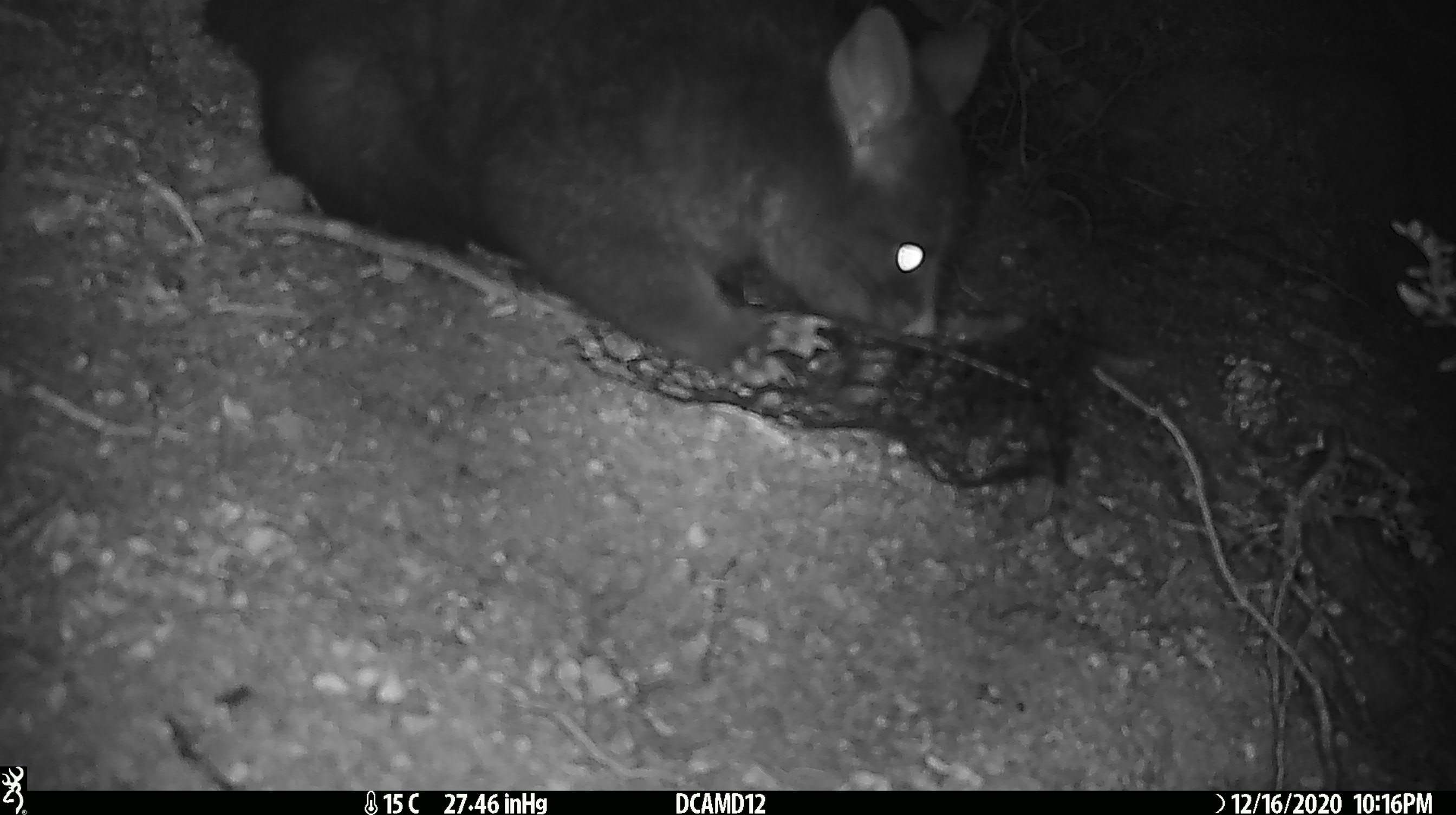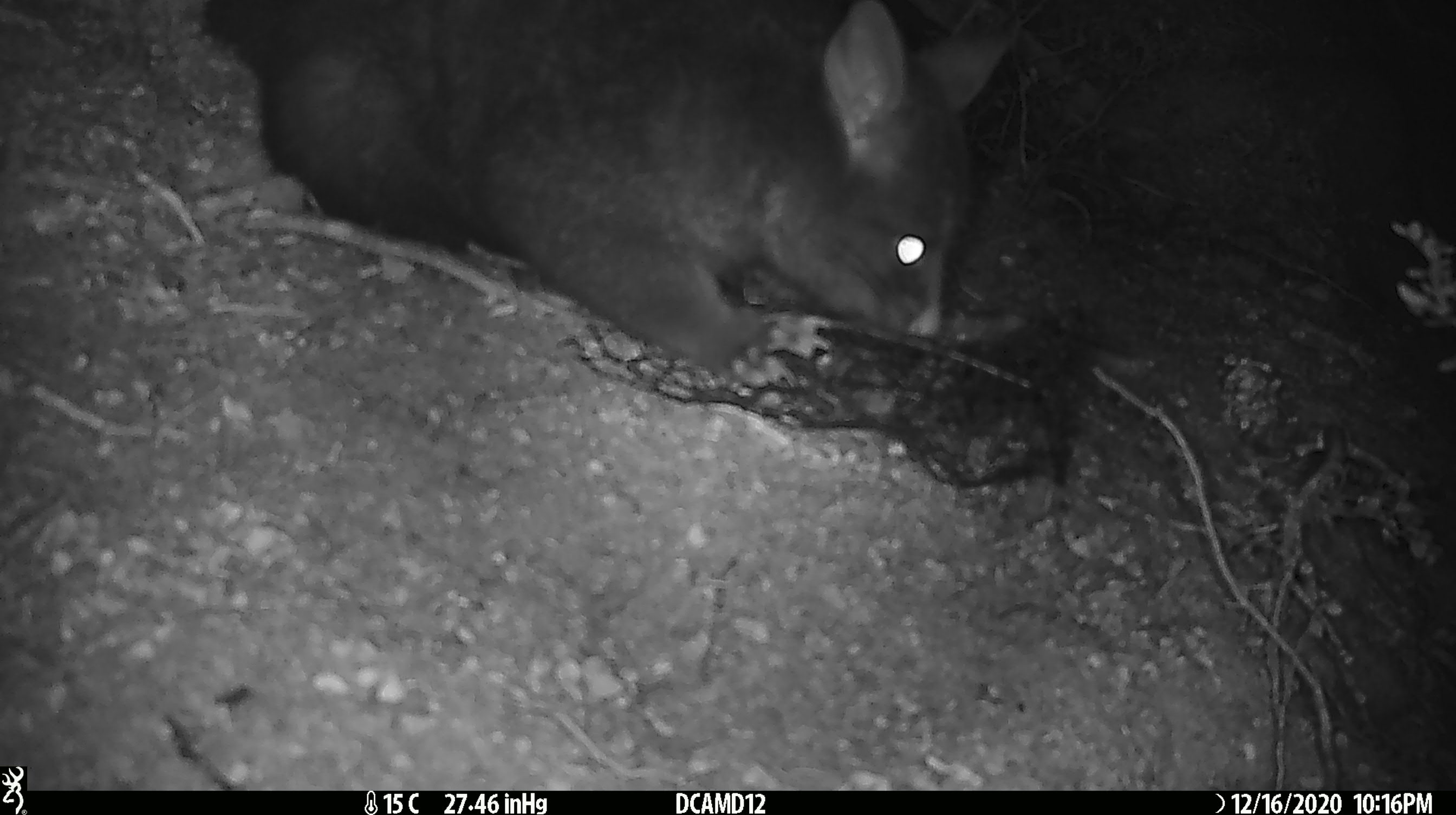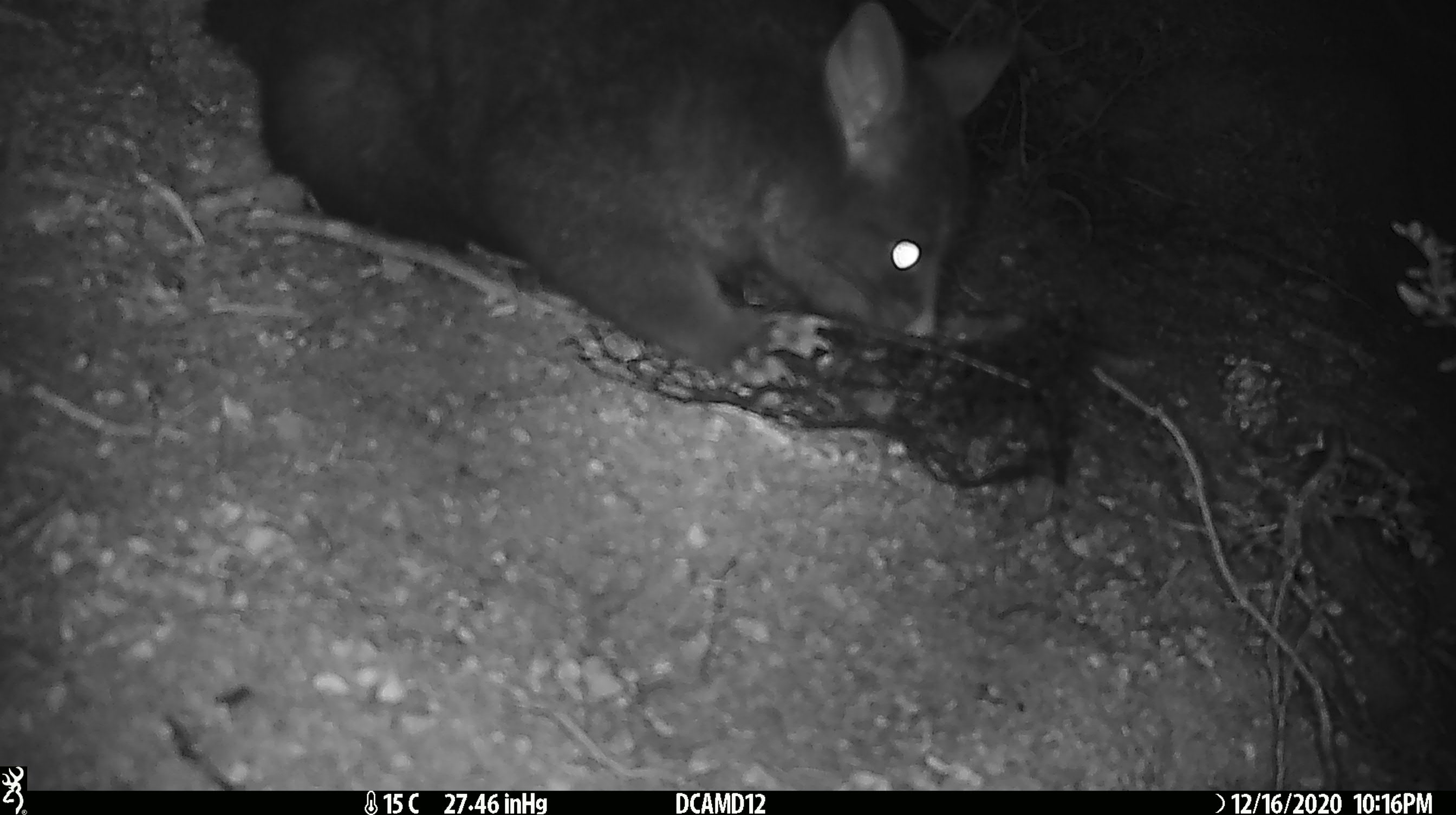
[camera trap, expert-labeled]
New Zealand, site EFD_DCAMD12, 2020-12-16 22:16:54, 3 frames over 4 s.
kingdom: Animalia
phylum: Chordata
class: Mammalia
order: Diprotodontia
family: Phalangeridae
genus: Trichosurus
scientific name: Trichosurus vulpecula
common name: common brushtail possum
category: possum